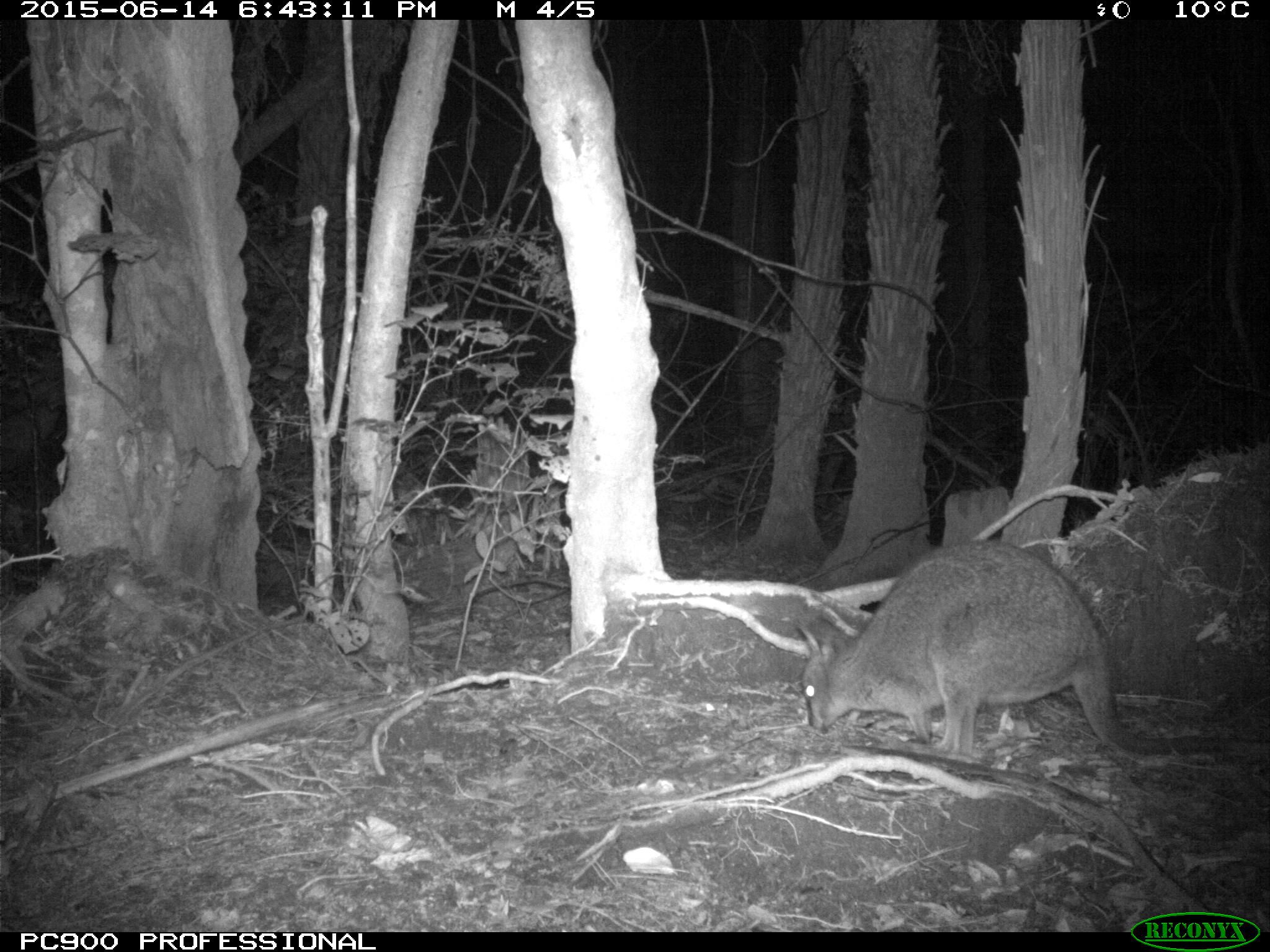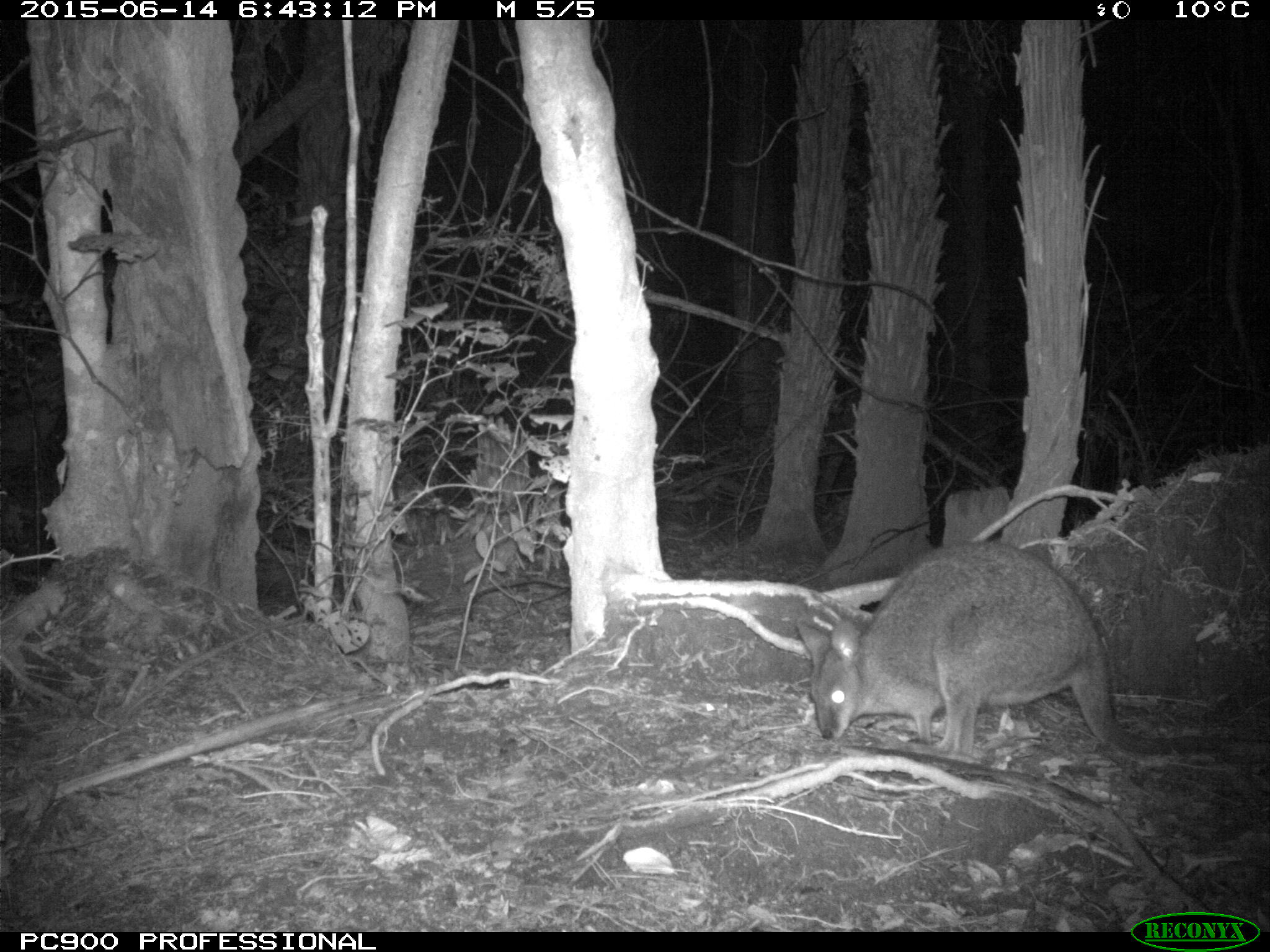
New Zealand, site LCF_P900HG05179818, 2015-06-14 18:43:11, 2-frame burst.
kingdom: Animalia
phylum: Chordata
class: Mammalia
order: Diprotodontia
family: Macropodidae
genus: Notamacropus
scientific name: Notamacropus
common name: wallaby